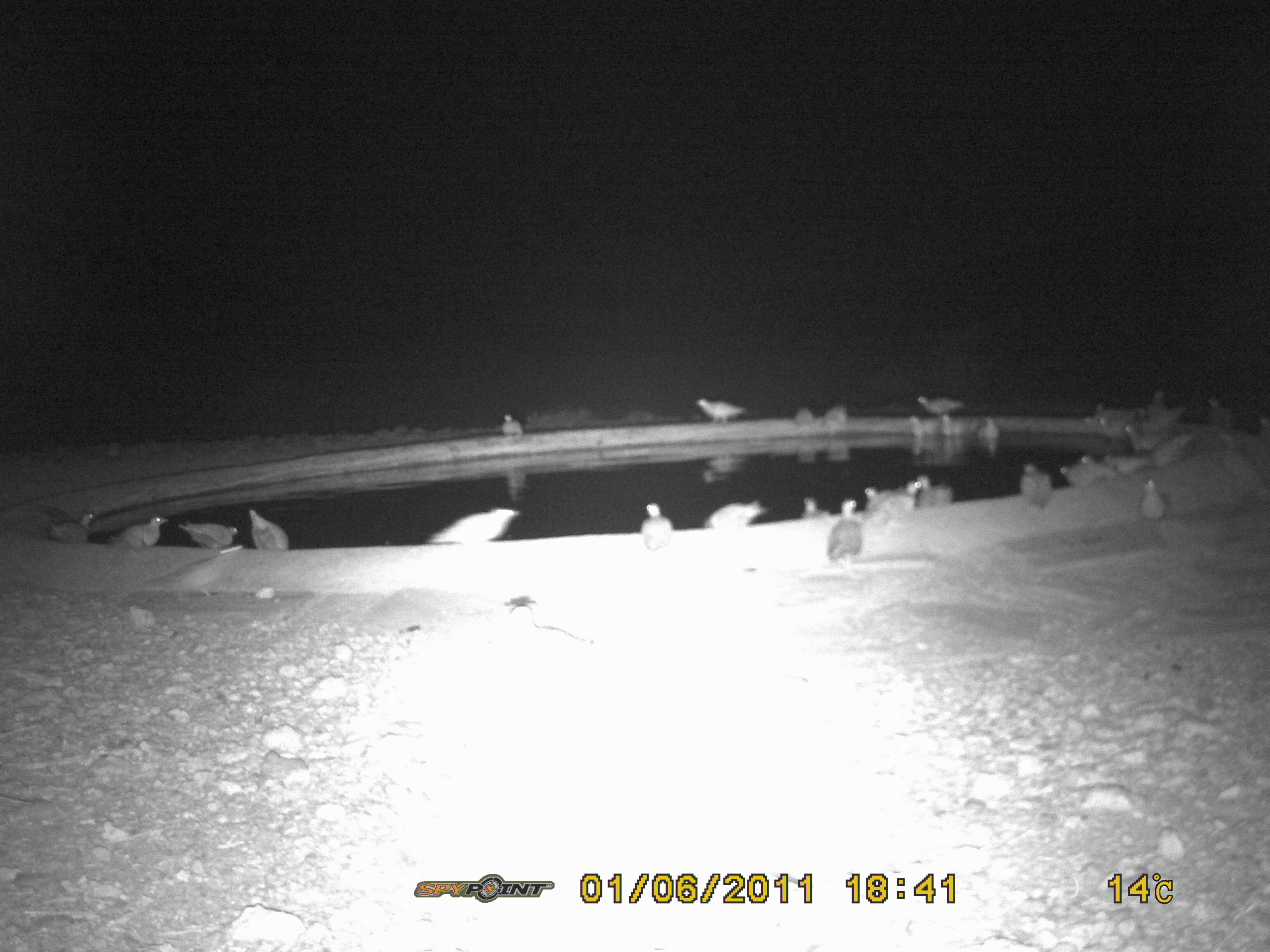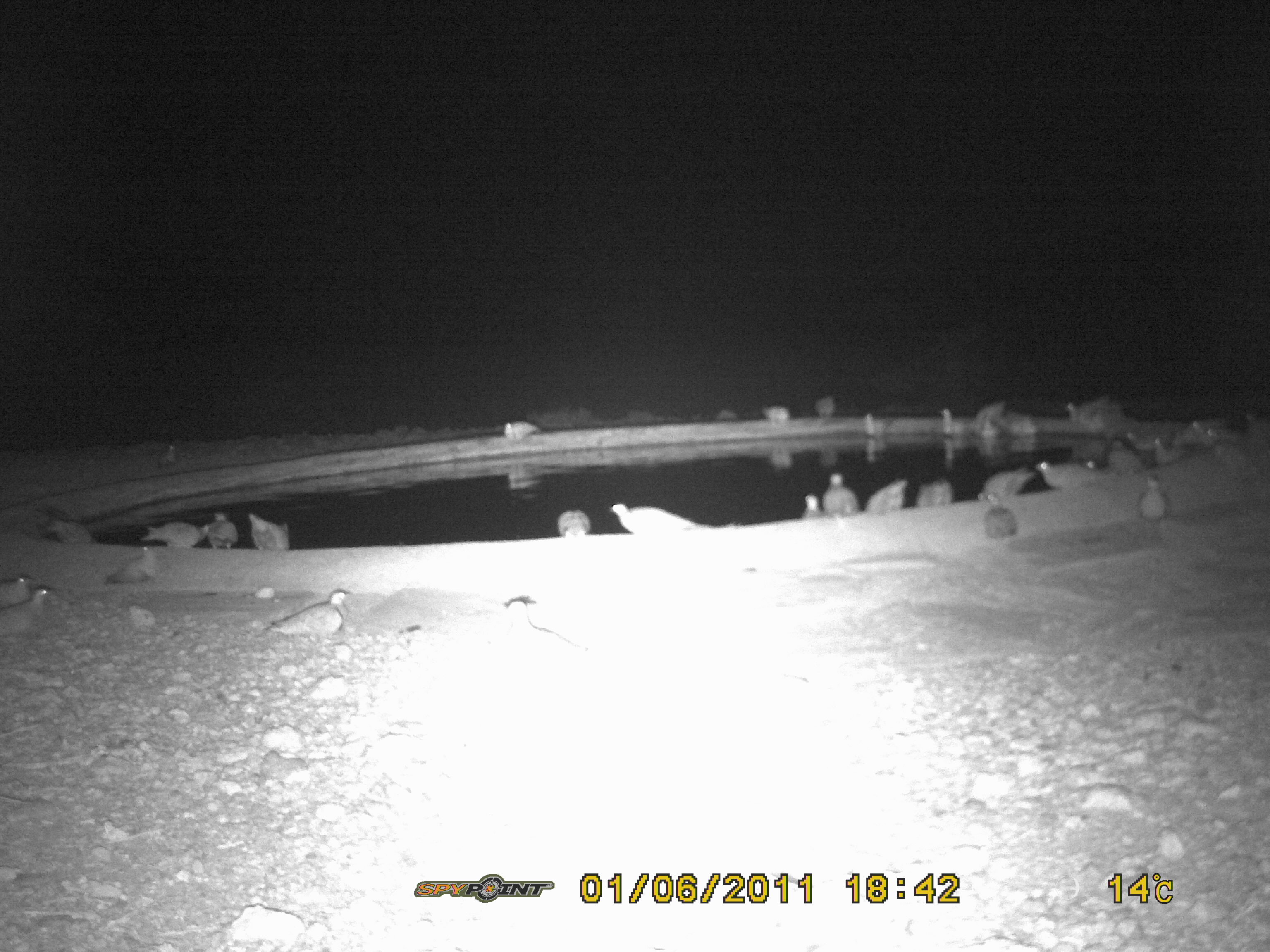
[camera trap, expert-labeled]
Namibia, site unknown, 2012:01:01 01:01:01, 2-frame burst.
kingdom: Animalia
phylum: Chordata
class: Aves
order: Pterocliformes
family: Pteroclidae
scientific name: Pteroclidae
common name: sandgrouse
Pteroclidae (sandgrouse).